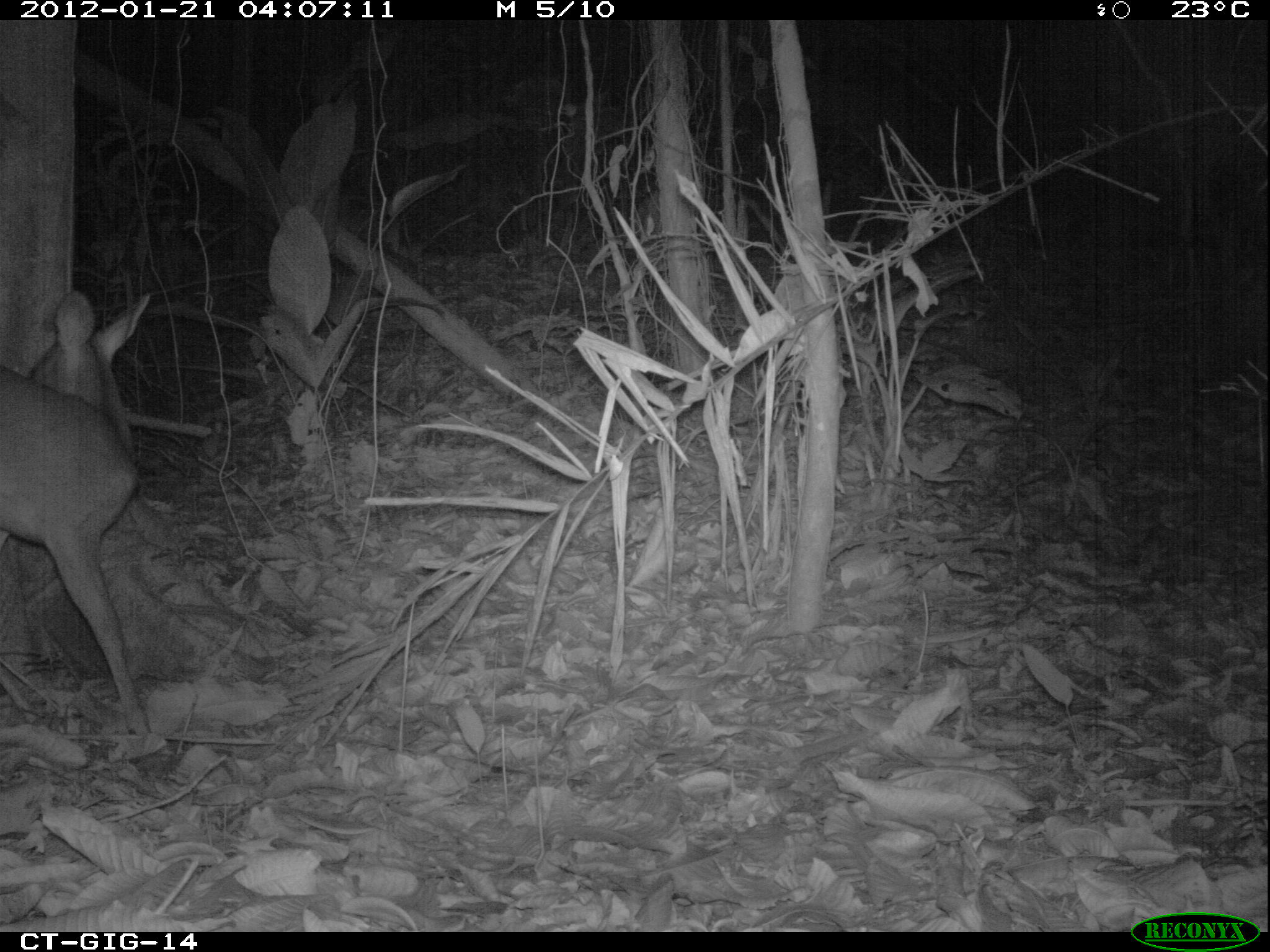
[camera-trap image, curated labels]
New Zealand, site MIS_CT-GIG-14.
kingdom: Animalia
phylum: Chordata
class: Mammalia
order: Artiodactyla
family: Cervidae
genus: Odocoileus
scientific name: Odocoileus virginianus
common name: white-tailed deer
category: white tailed deer